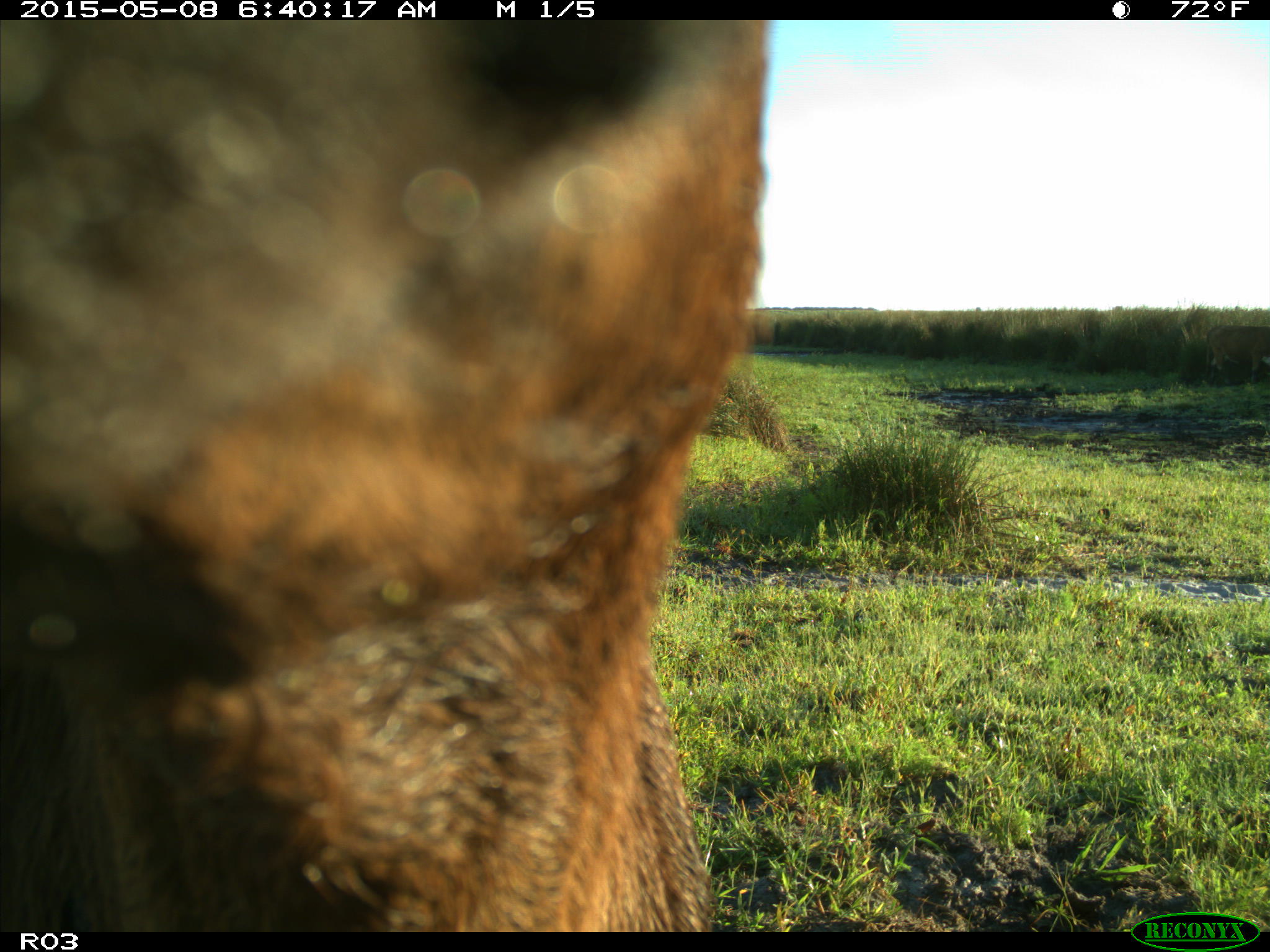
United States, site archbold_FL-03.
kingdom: Animalia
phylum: Chordata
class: Mammalia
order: Artiodactyla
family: Bovidae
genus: Bos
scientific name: Bos taurus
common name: domestic cow